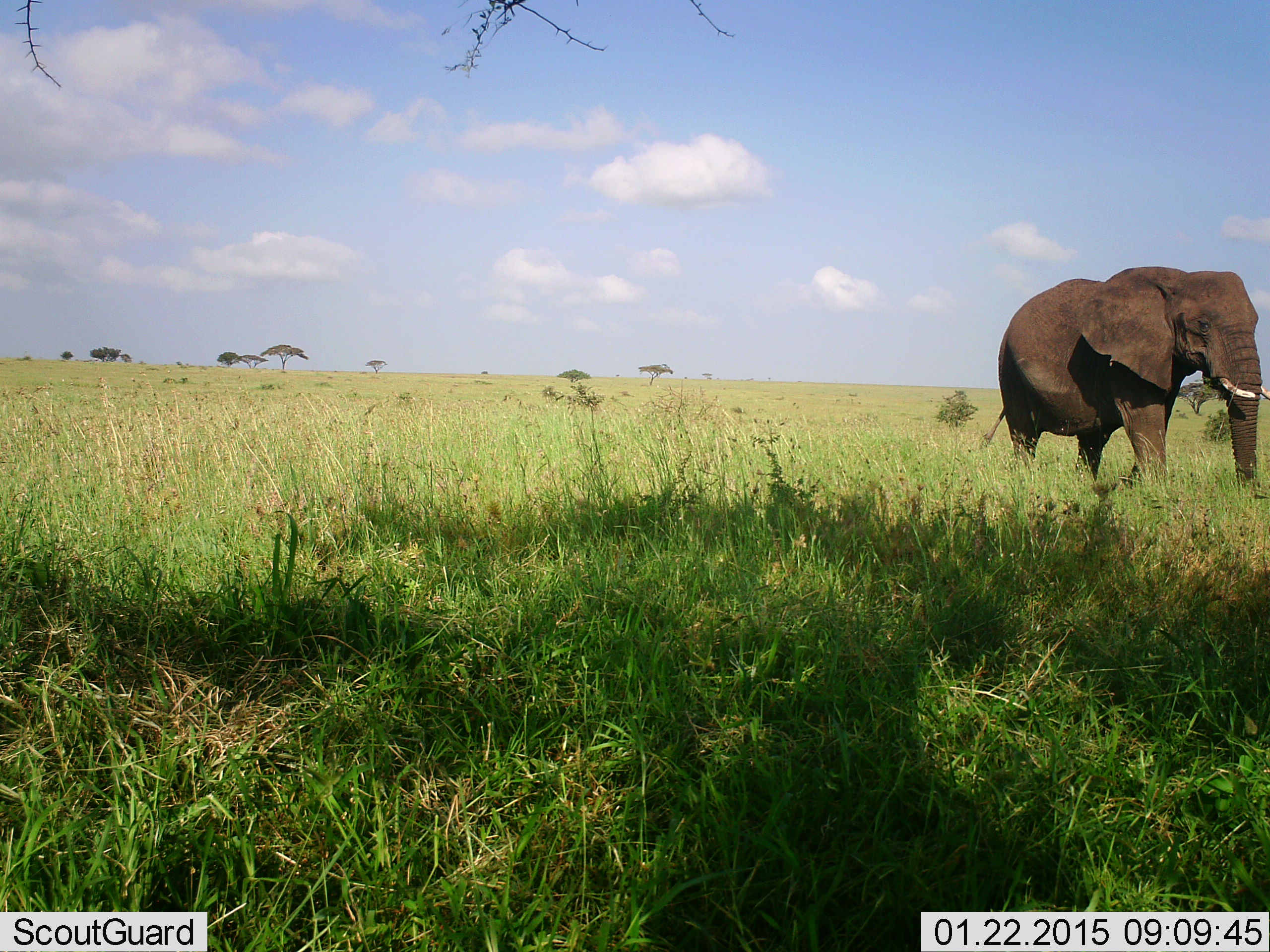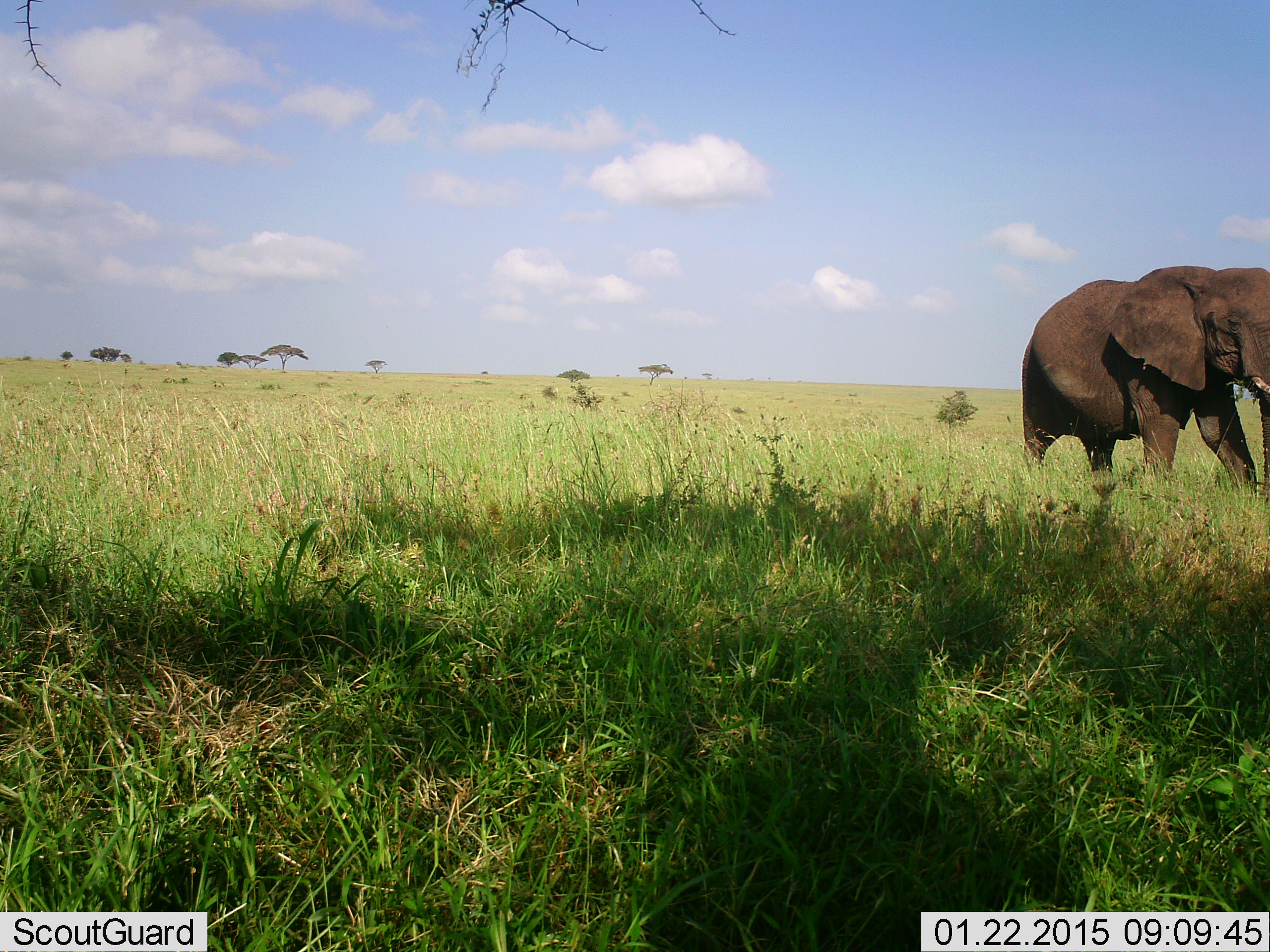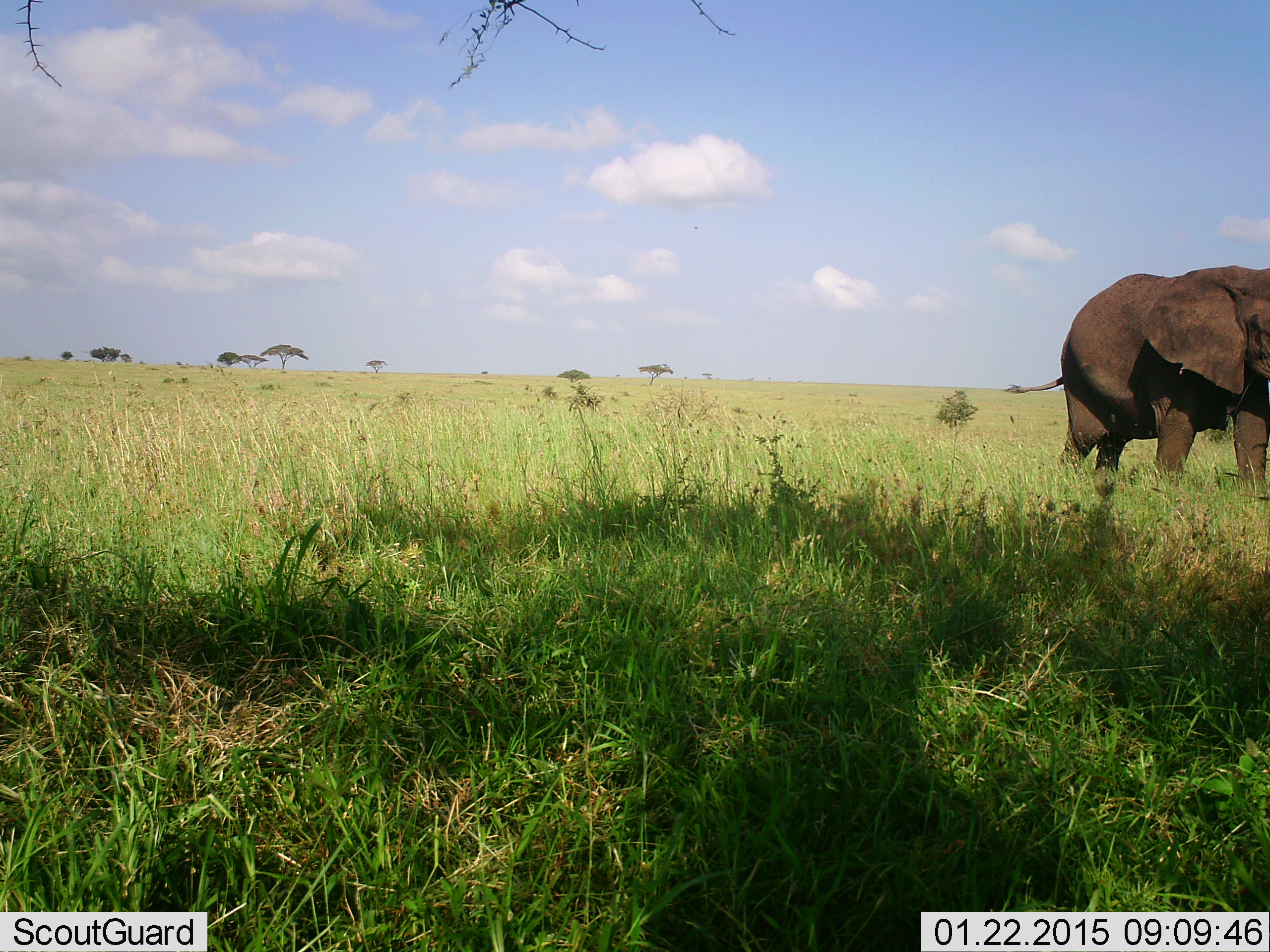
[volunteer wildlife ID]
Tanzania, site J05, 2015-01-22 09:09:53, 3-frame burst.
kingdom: Animalia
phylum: Chordata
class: Mammalia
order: Proboscidea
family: Elephantidae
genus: Loxodonta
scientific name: Loxodonta africana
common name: african bush elephant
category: elephant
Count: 1.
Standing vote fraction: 0%.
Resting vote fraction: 0%.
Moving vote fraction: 100%.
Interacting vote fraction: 0%.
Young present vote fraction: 0%.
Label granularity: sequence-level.